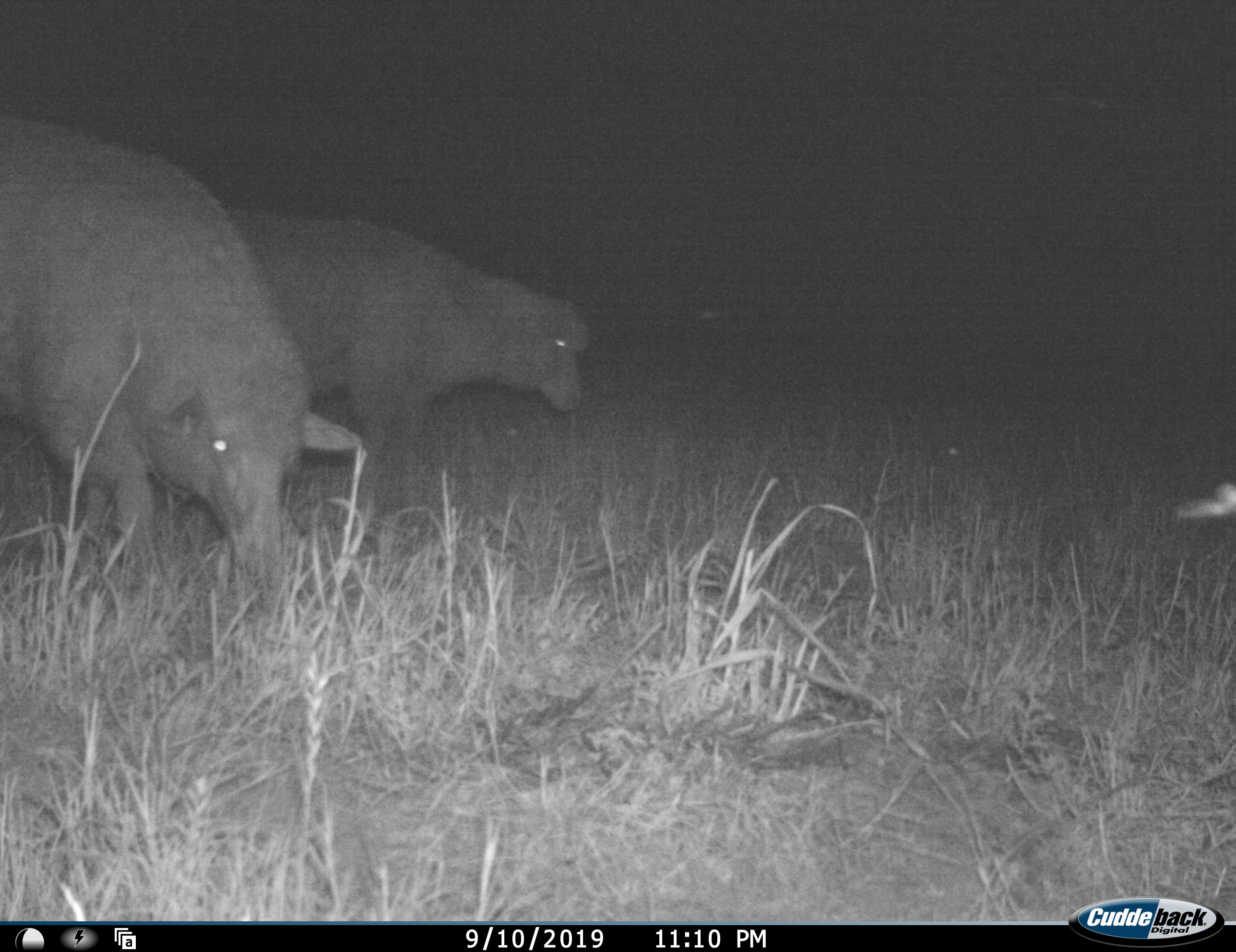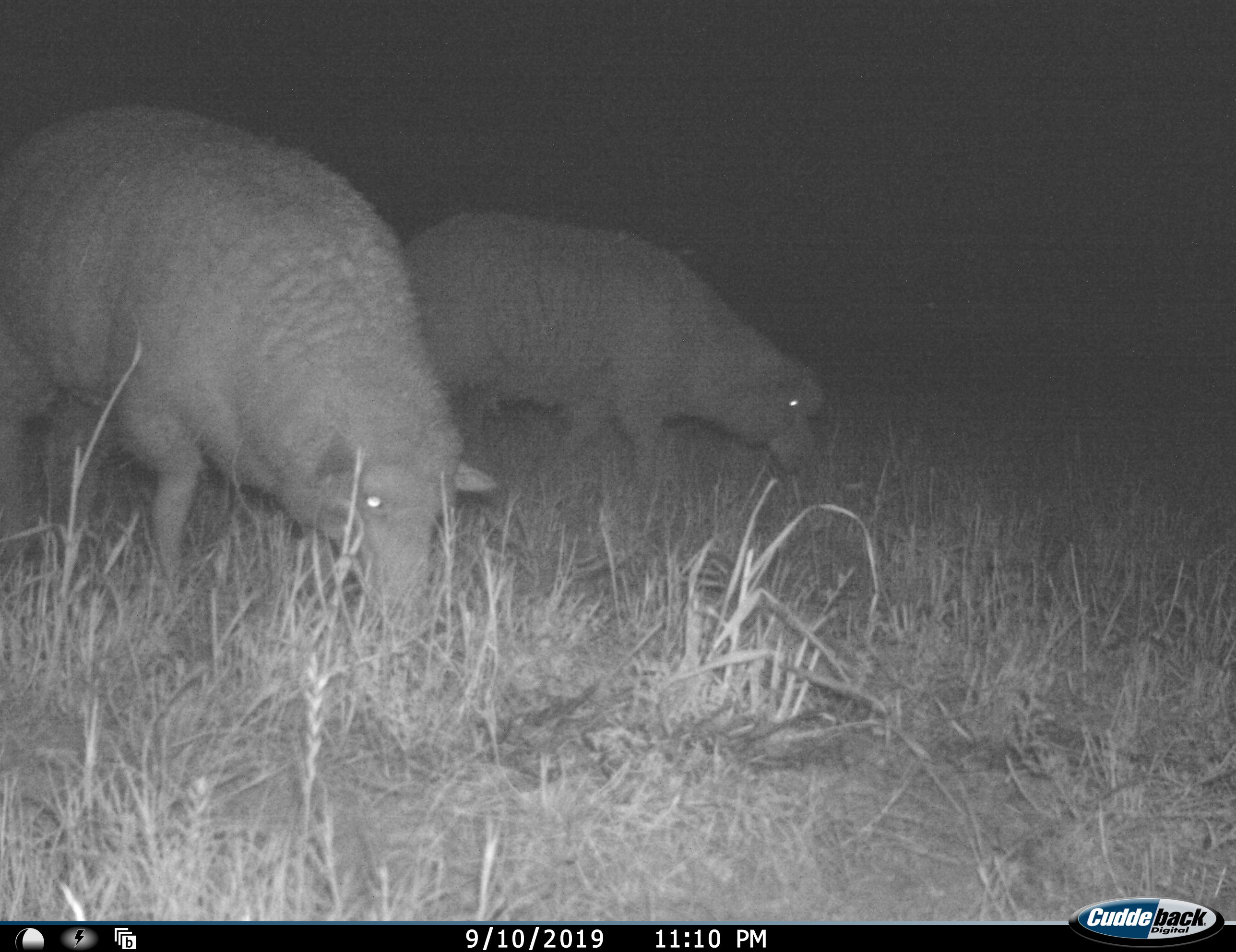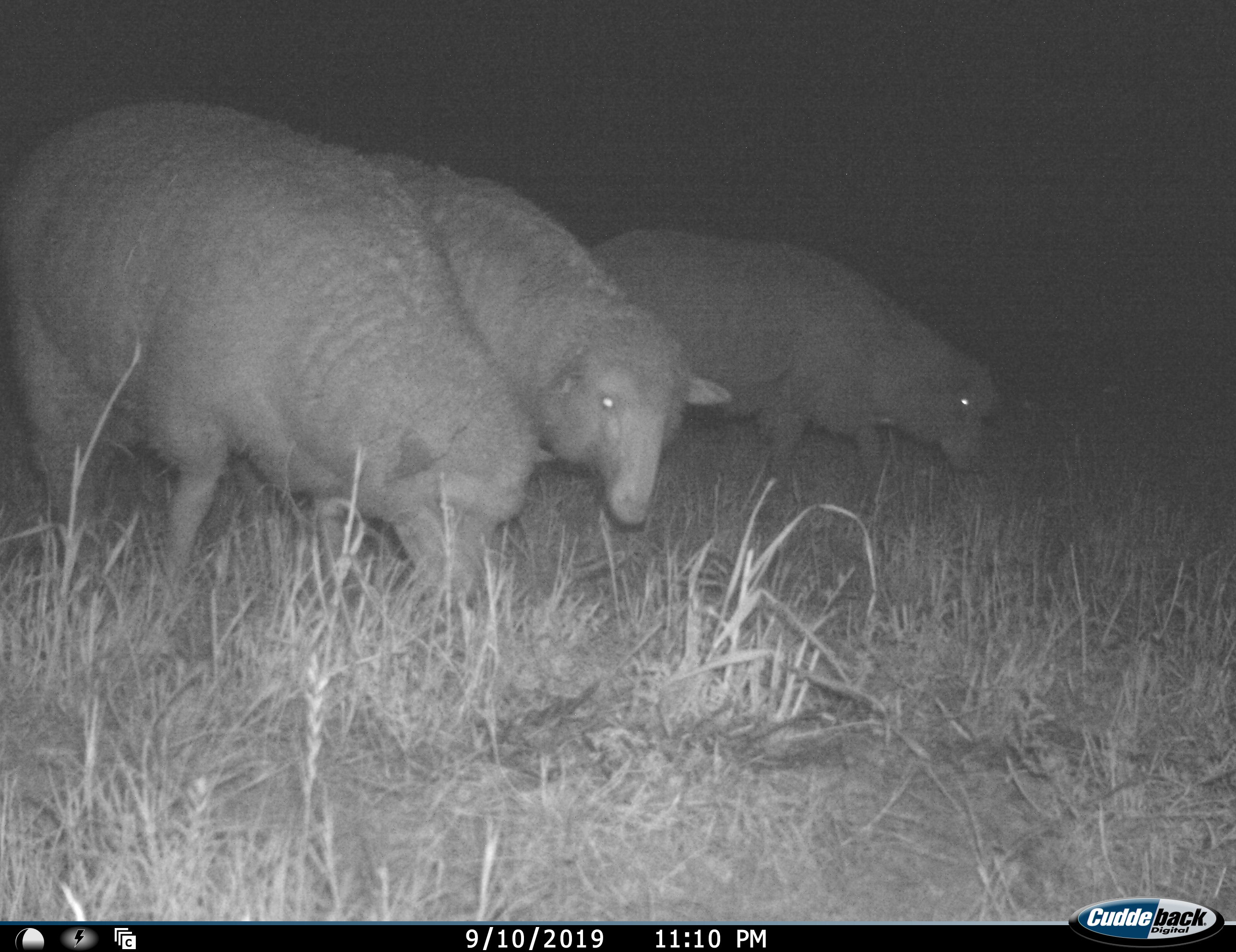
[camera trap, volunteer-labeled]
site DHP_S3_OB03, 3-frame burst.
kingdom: Animalia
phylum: Chordata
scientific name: Vertebrata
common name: domestic animal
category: domesticanimal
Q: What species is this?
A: Domesticanimal (domestic animal) (Vertebrata).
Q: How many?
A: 3.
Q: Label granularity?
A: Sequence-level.